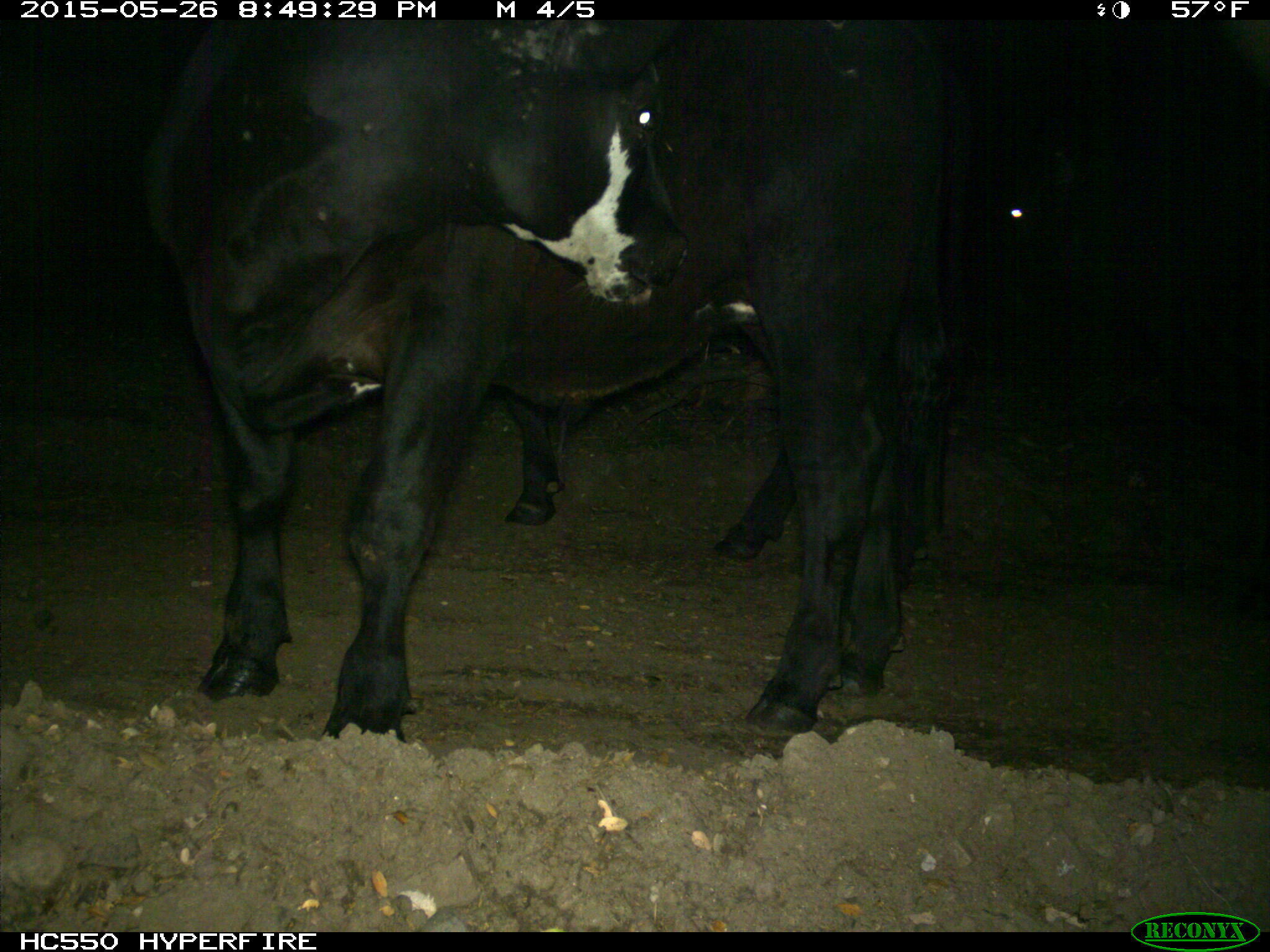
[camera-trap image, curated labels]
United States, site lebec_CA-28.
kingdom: Animalia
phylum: Chordata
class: Mammalia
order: Artiodactyla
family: Bovidae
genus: Bos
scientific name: Bos taurus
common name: domestic cow